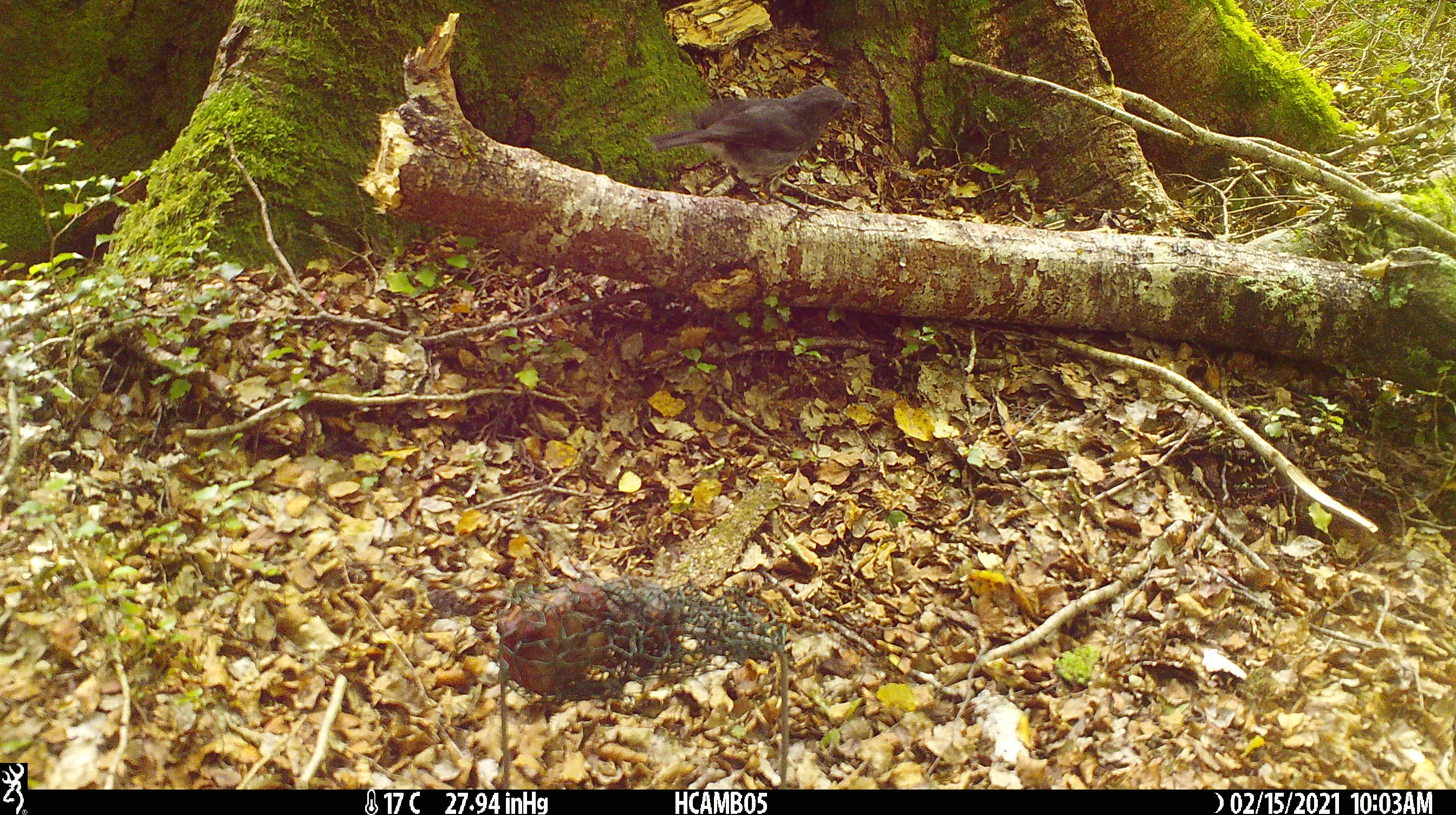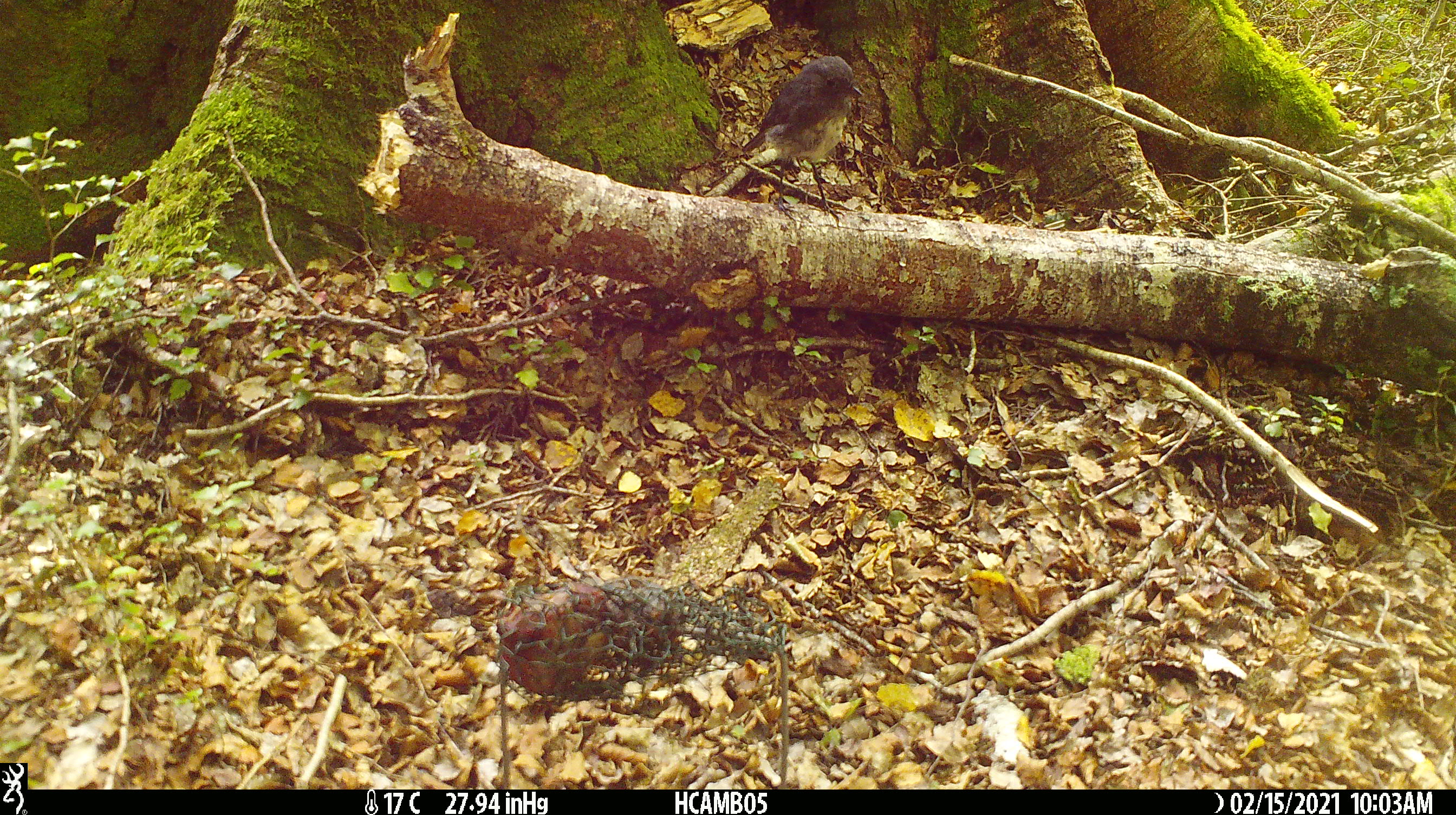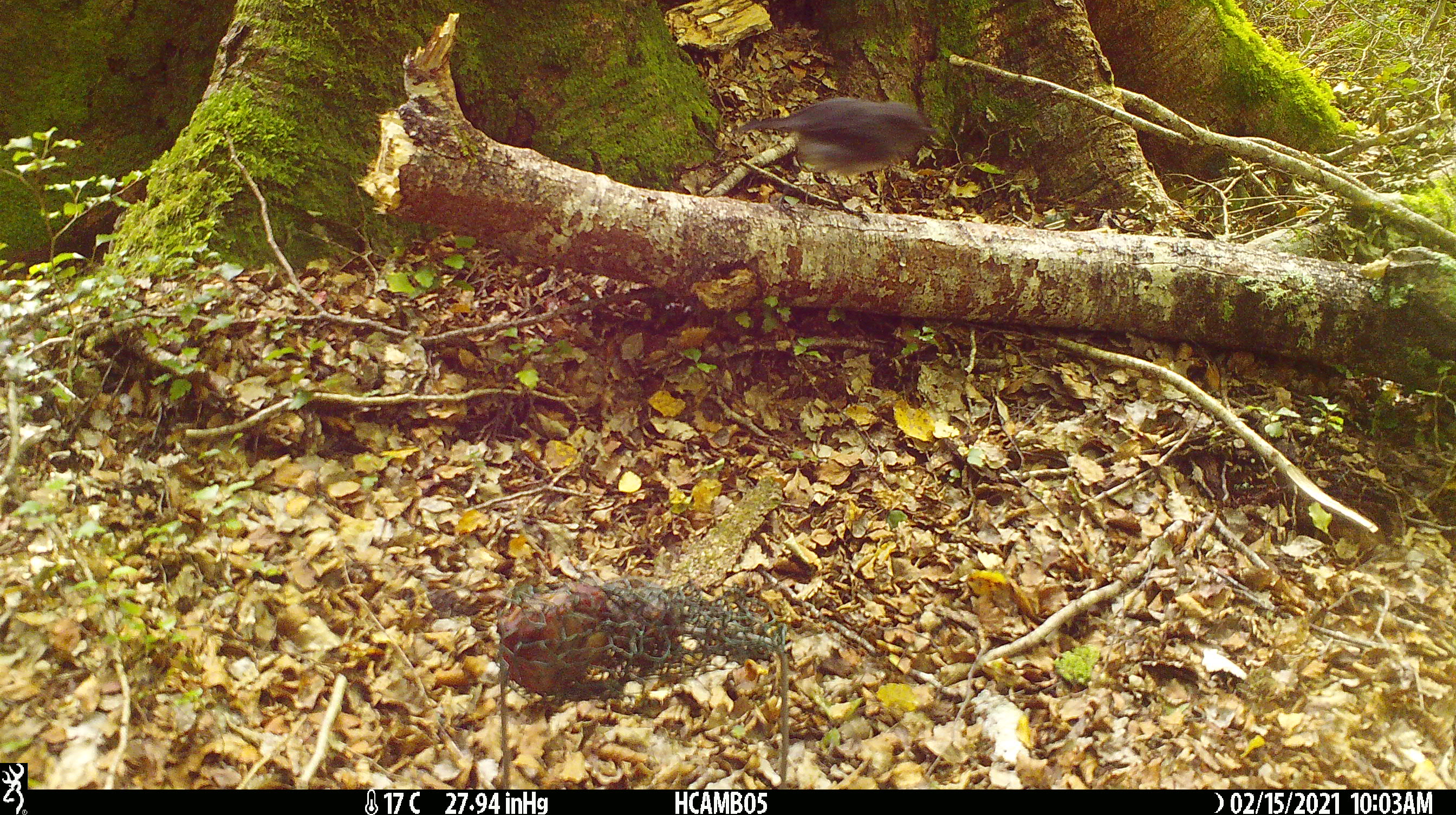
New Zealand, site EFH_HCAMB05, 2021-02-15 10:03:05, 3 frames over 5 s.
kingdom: Animalia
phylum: Chordata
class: Aves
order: Passeriformes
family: Petroicidae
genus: Petroica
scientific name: Petroica australis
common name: new zealand robin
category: robin